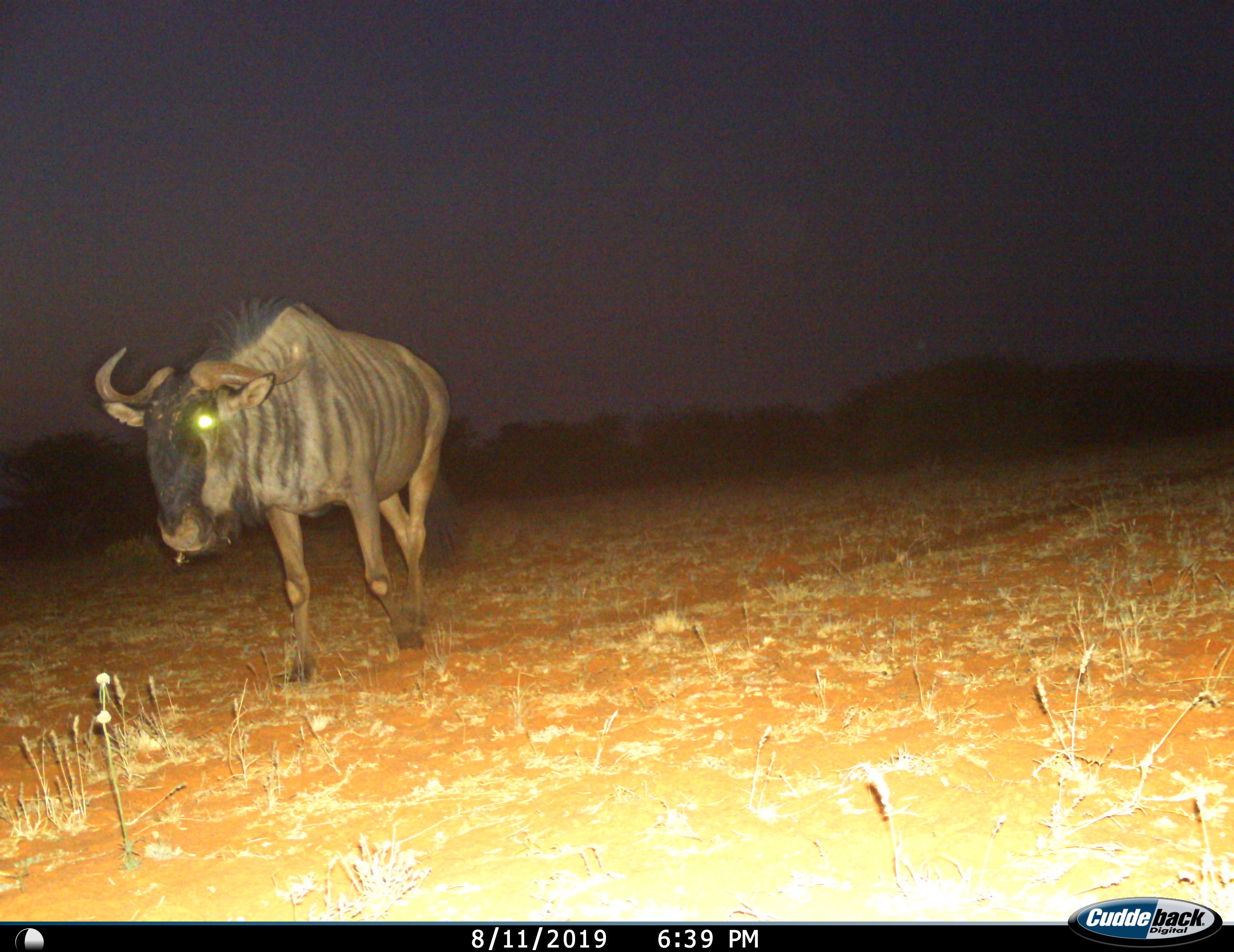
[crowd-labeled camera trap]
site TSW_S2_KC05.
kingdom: Animalia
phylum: Chordata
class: Mammalia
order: Artiodactyla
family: Bovidae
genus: Connochaetes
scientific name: Connochaetes taurinus taurinus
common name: blue wildebeest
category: wildebeestblue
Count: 1.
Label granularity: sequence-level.